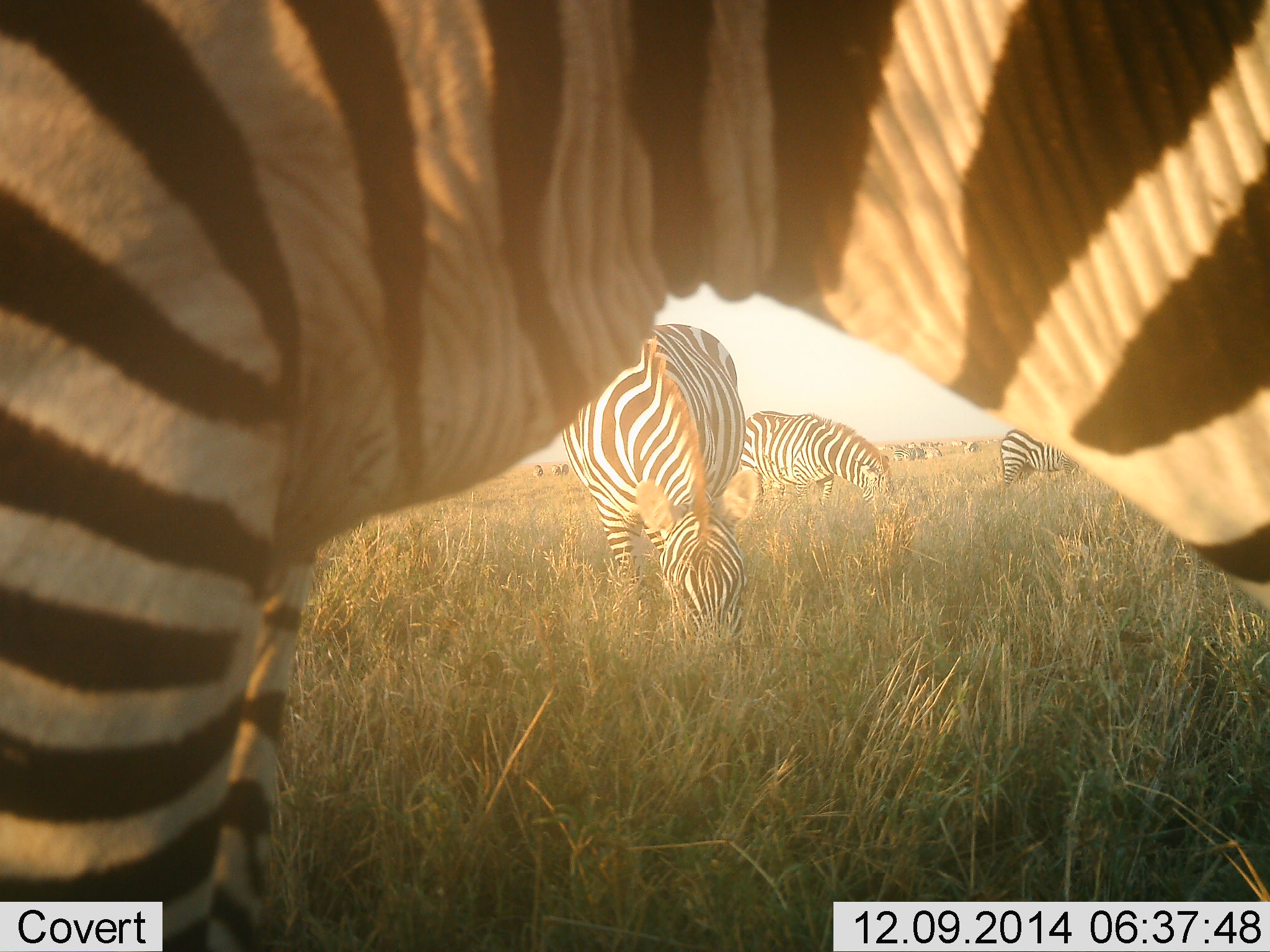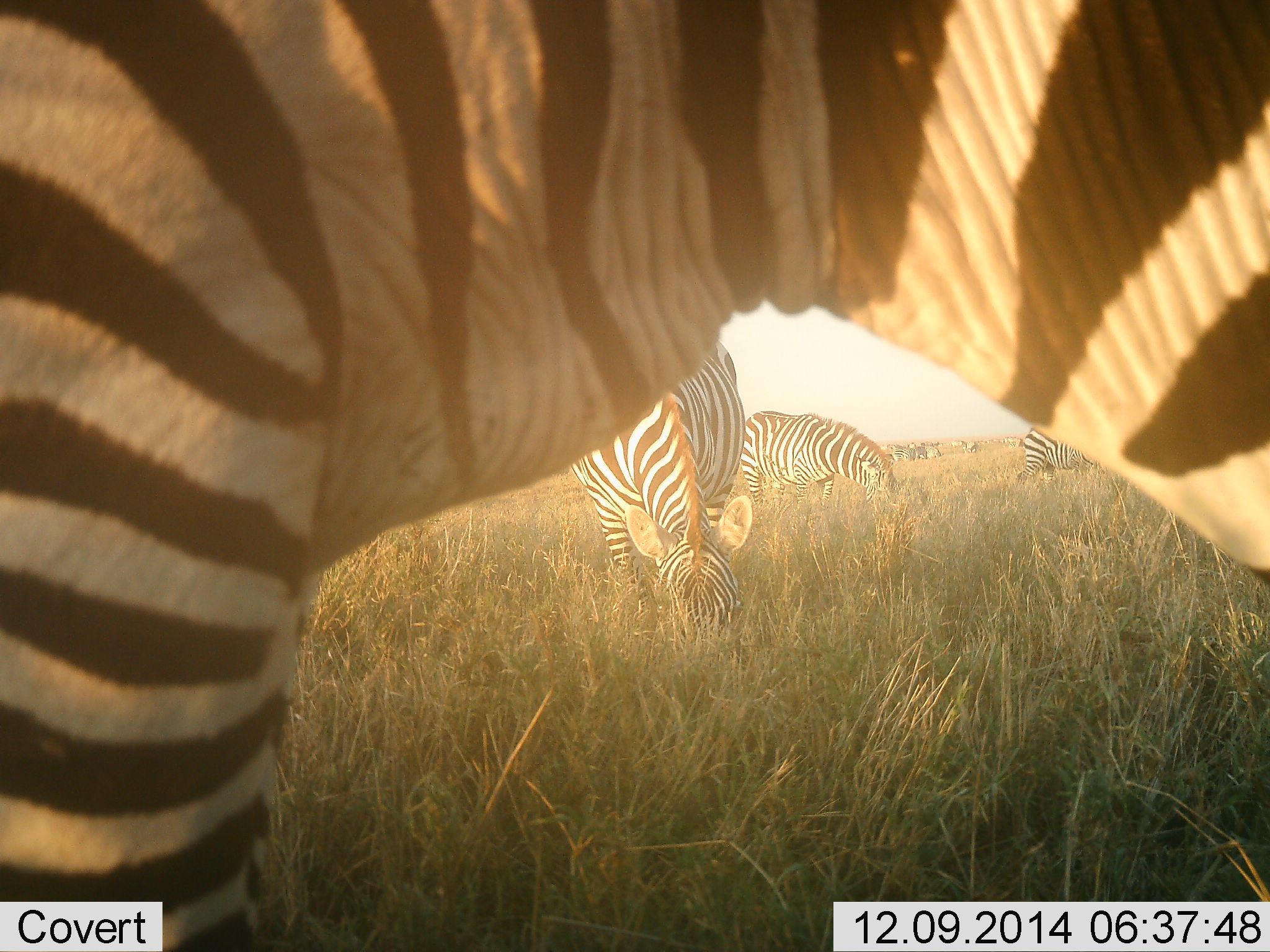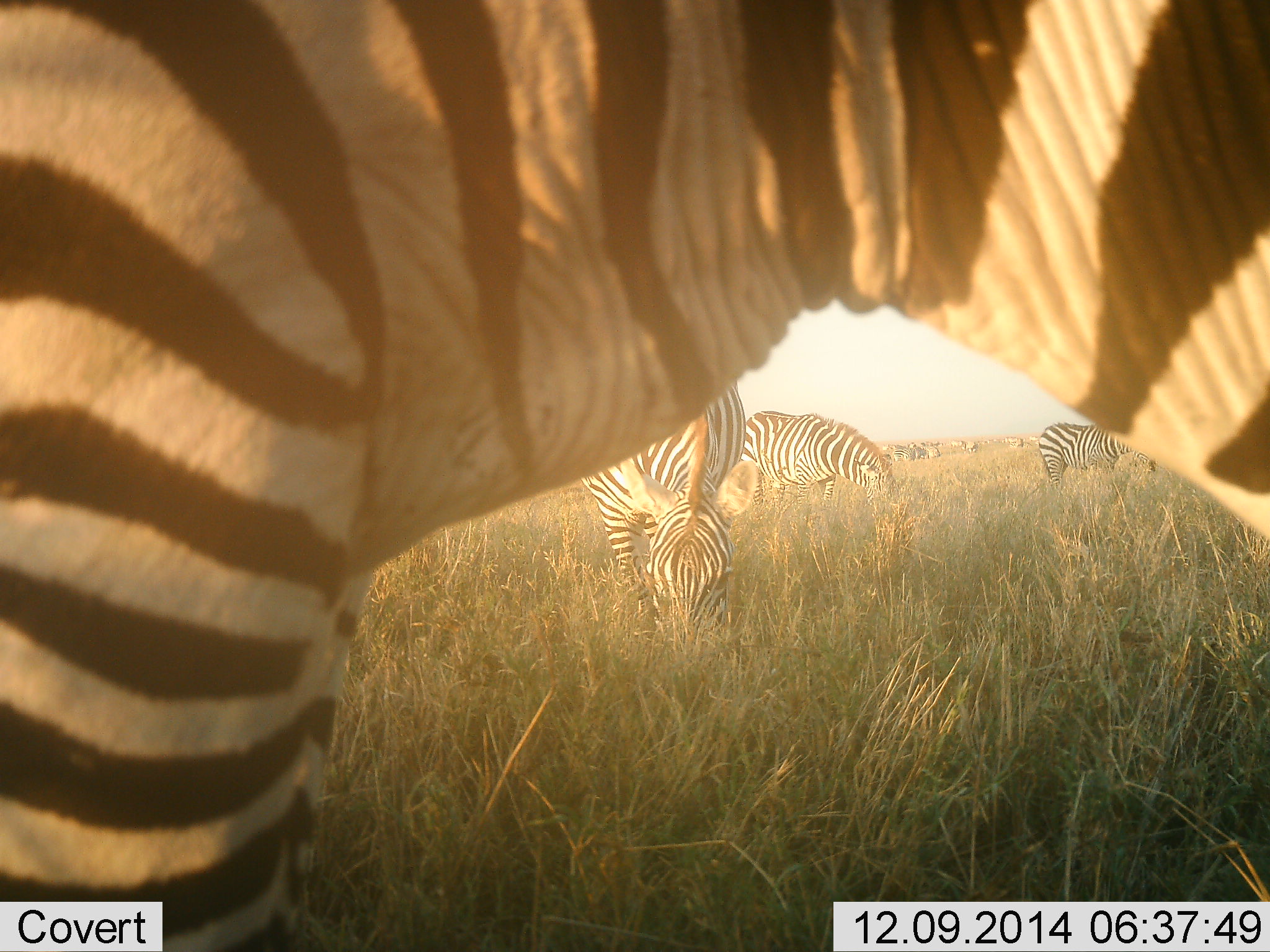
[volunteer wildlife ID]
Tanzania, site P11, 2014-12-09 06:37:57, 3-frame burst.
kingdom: Animalia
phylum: Chordata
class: Mammalia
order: Perissodactyla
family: Equidae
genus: Equus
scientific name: Equus quagga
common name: plains zebra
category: zebra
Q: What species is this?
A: Zebra (plains zebra) (Equus quagga).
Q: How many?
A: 4.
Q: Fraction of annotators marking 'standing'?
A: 40%.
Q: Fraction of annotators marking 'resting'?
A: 0%.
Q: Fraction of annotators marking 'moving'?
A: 10%.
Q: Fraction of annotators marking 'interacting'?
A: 0%.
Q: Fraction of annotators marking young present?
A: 0%.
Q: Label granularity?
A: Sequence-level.